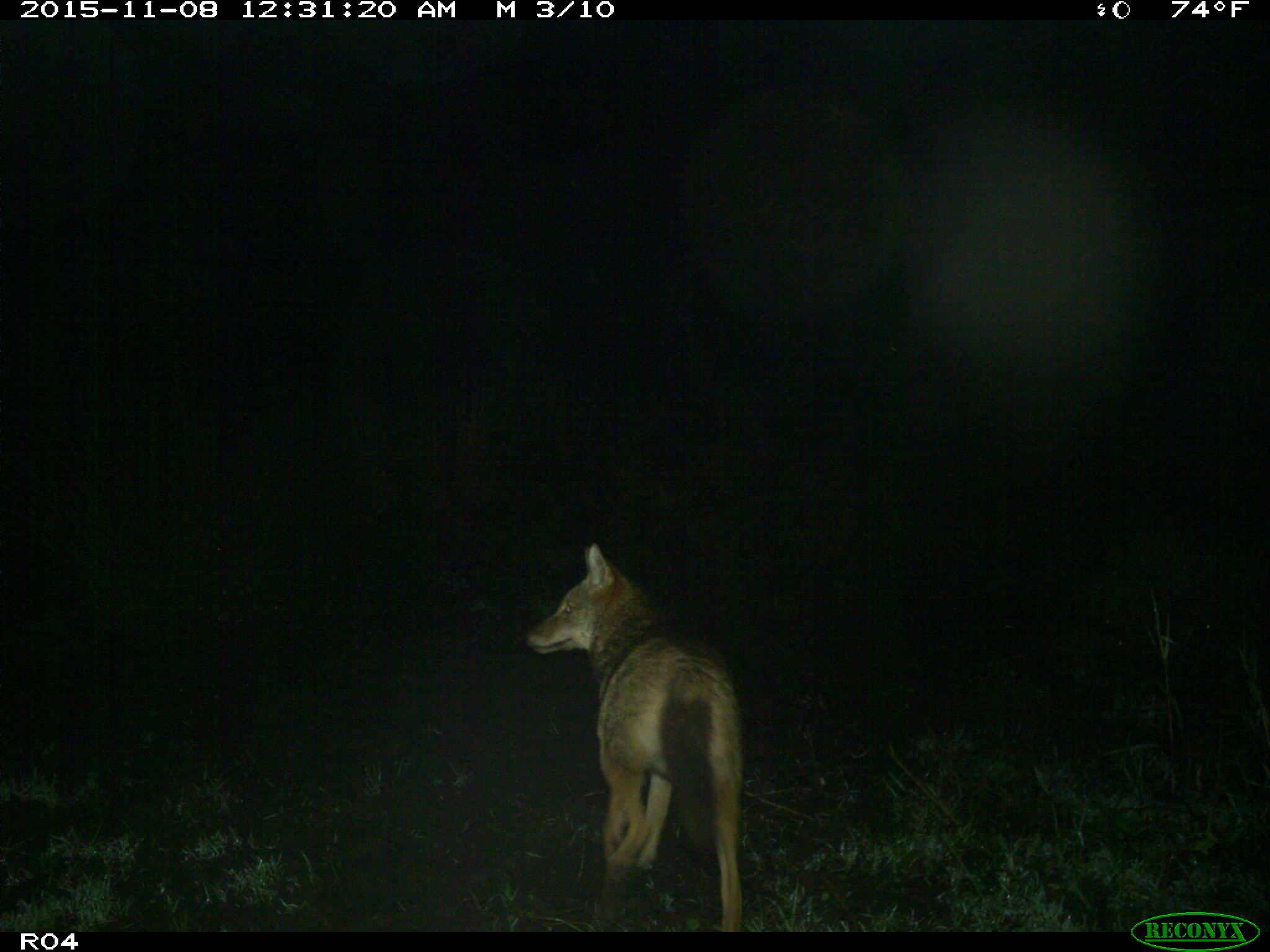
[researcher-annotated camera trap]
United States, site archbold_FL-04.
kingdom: Animalia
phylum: Chordata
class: Mammalia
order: Carnivora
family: Canidae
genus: Canis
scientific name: Canis latrans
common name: coyote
Canis latrans (coyote).